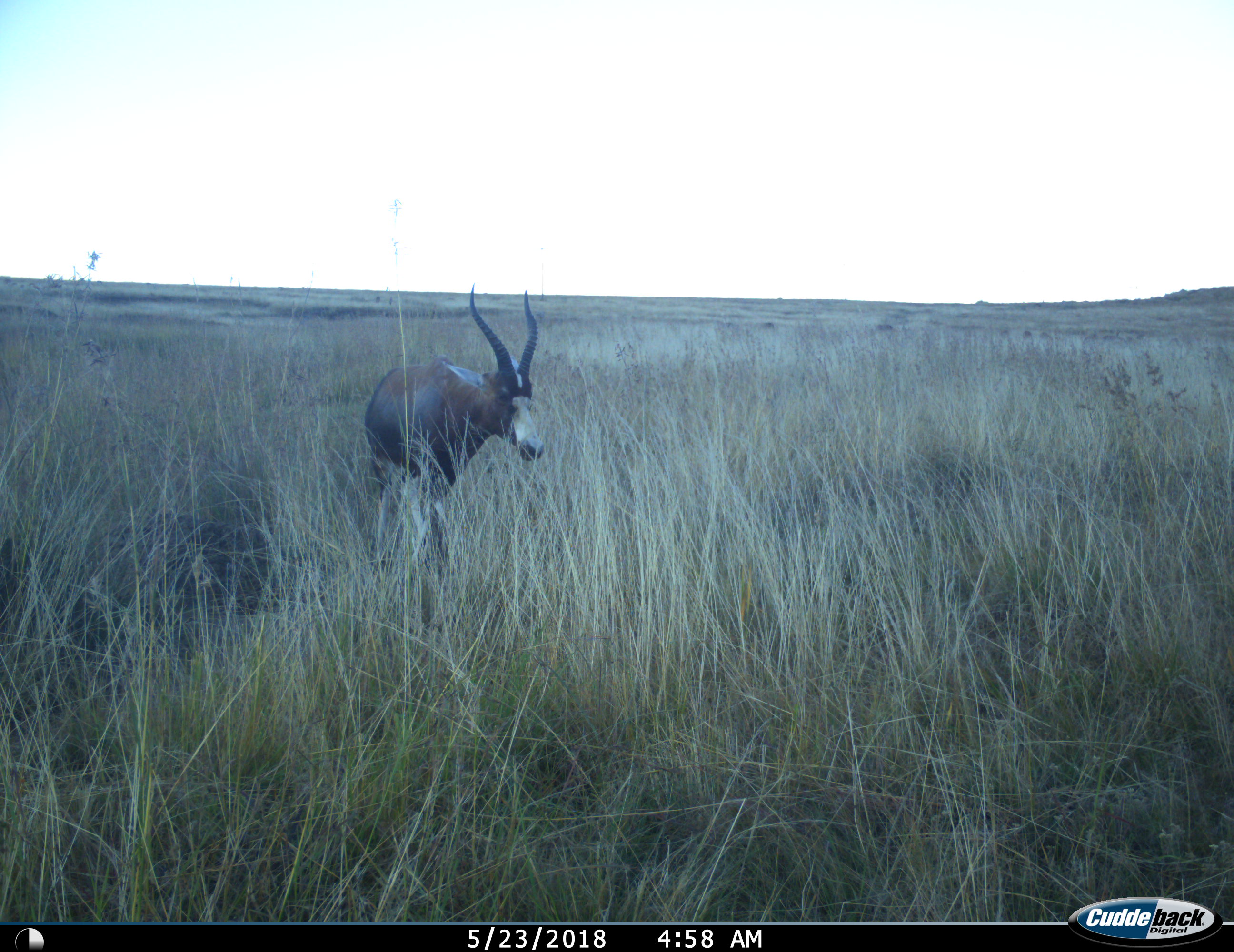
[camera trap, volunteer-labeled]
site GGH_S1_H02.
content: unidentified animal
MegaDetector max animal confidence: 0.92